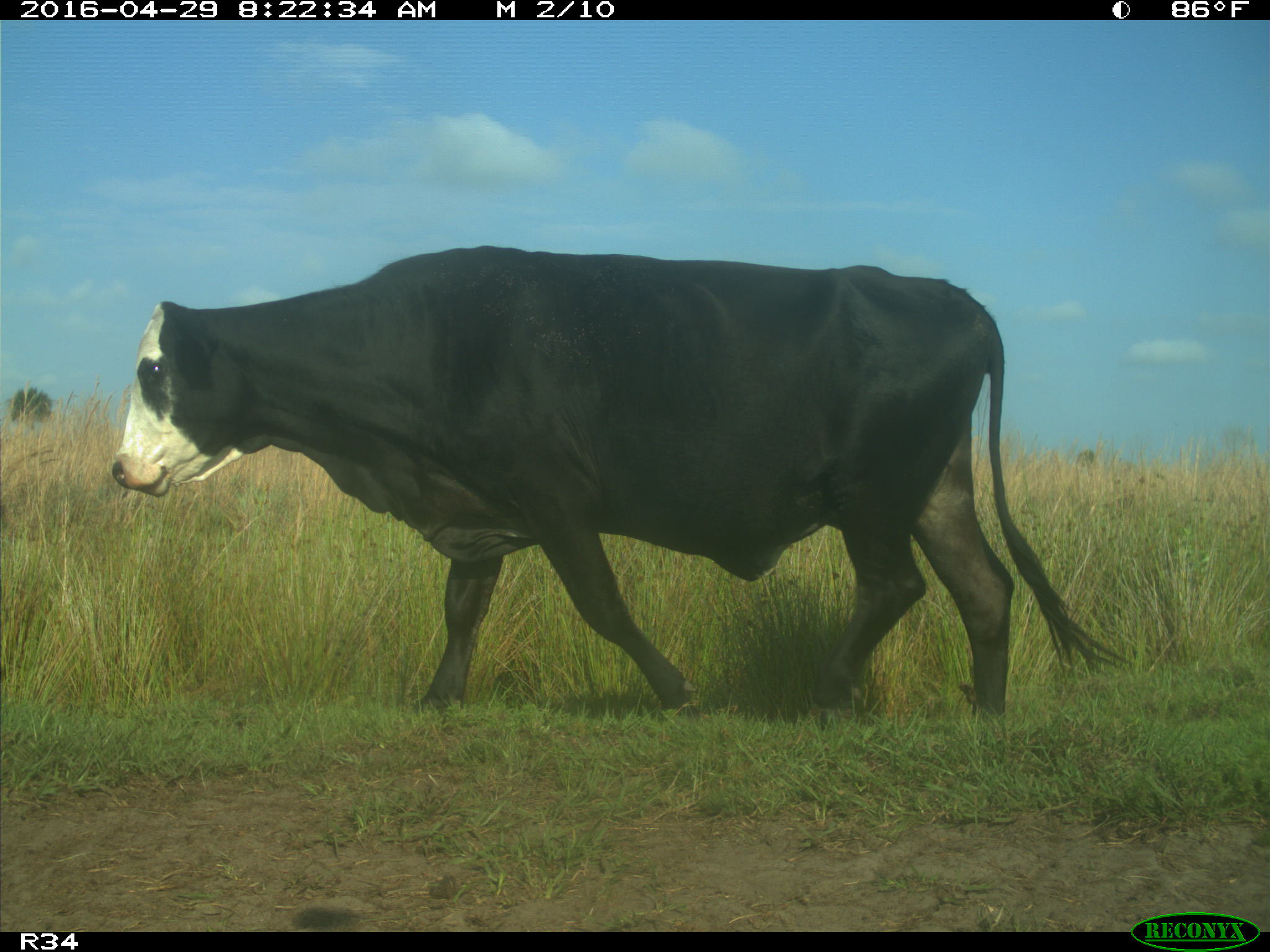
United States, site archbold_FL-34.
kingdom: Animalia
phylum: Chordata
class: Mammalia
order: Artiodactyla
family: Bovidae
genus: Bos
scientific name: Bos taurus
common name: domestic cow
Bos taurus (domestic cow).